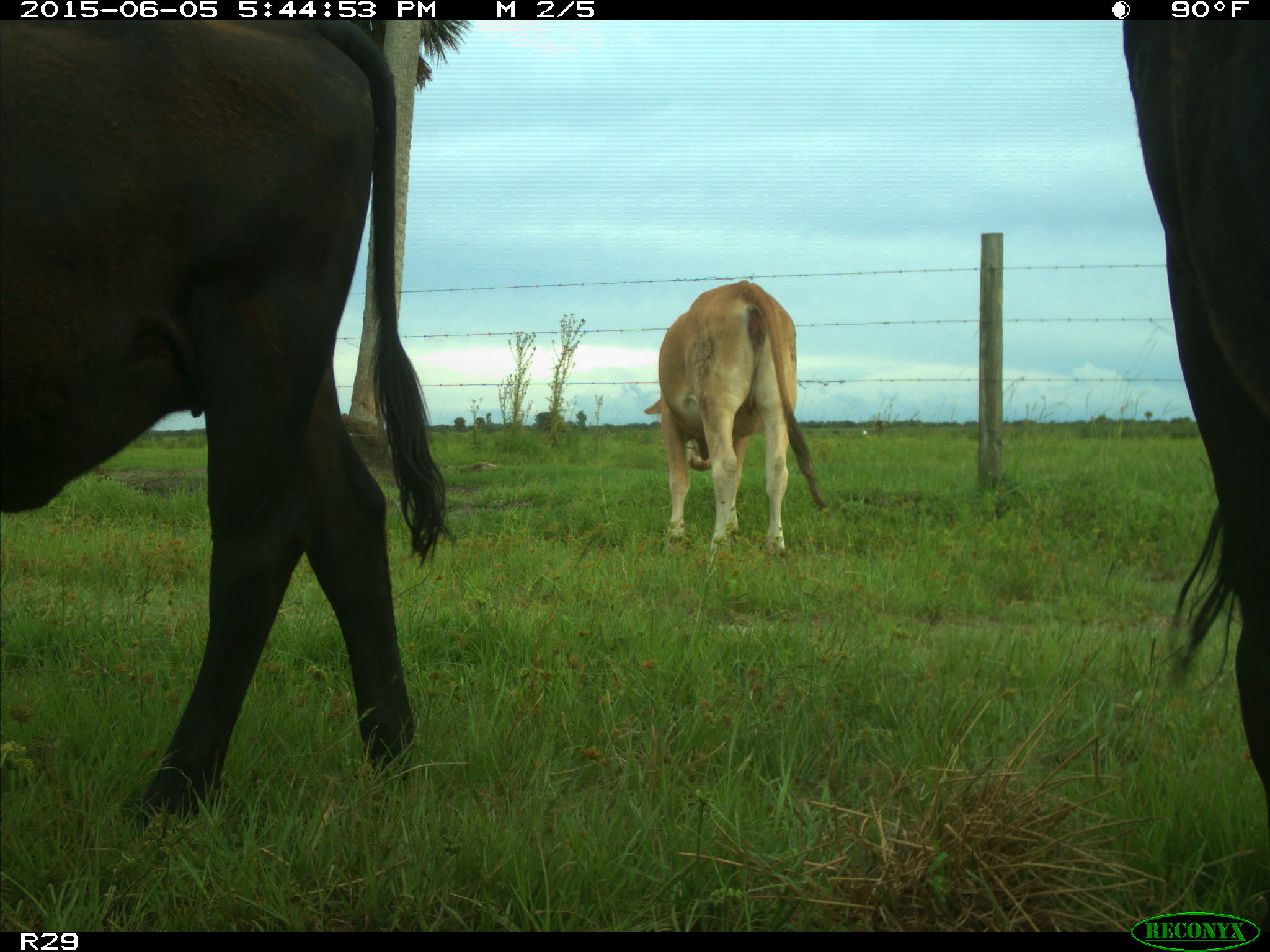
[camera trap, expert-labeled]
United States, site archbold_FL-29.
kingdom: Animalia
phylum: Chordata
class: Mammalia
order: Artiodactyla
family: Bovidae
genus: Bos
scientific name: Bos taurus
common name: domestic cow